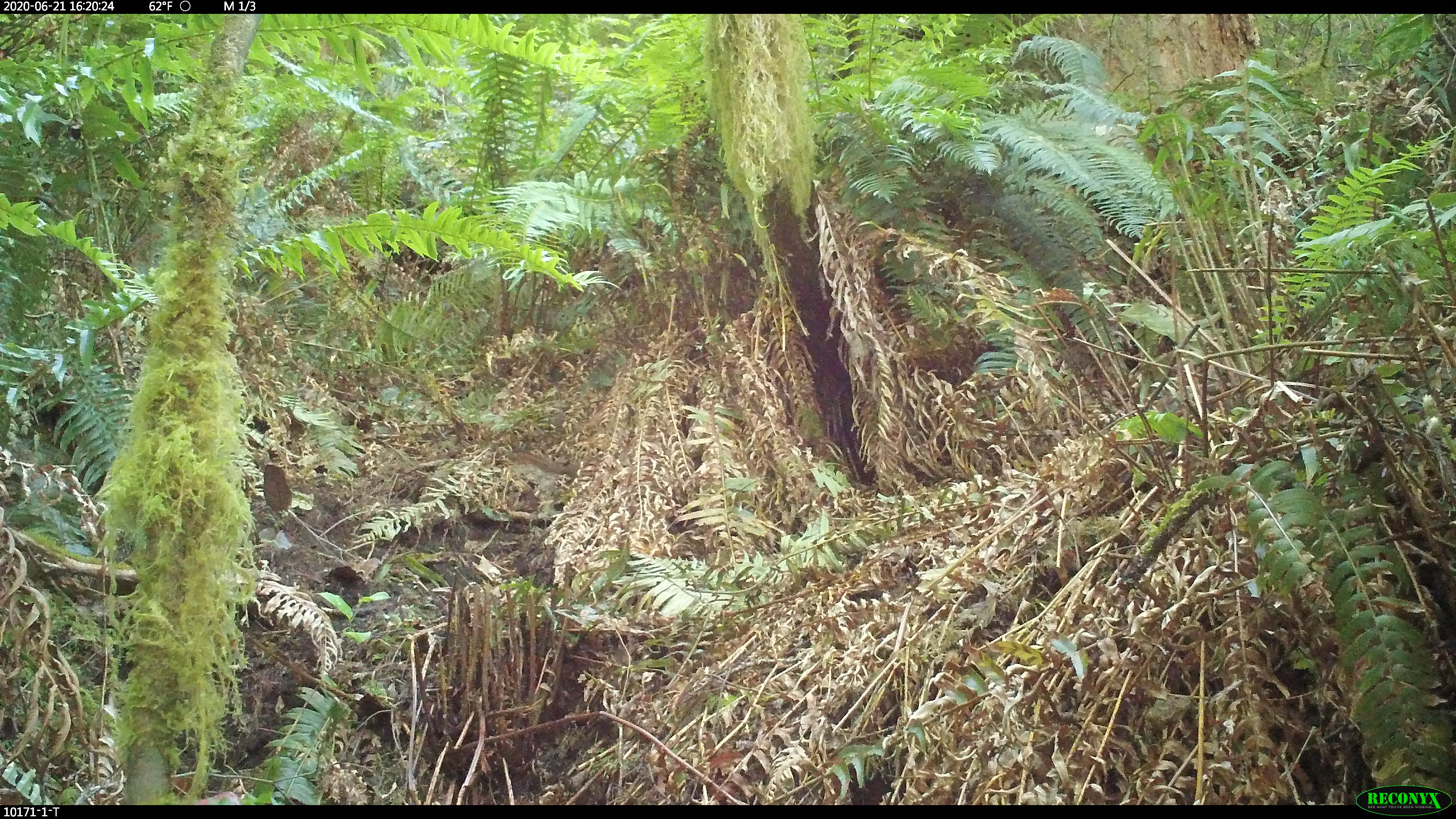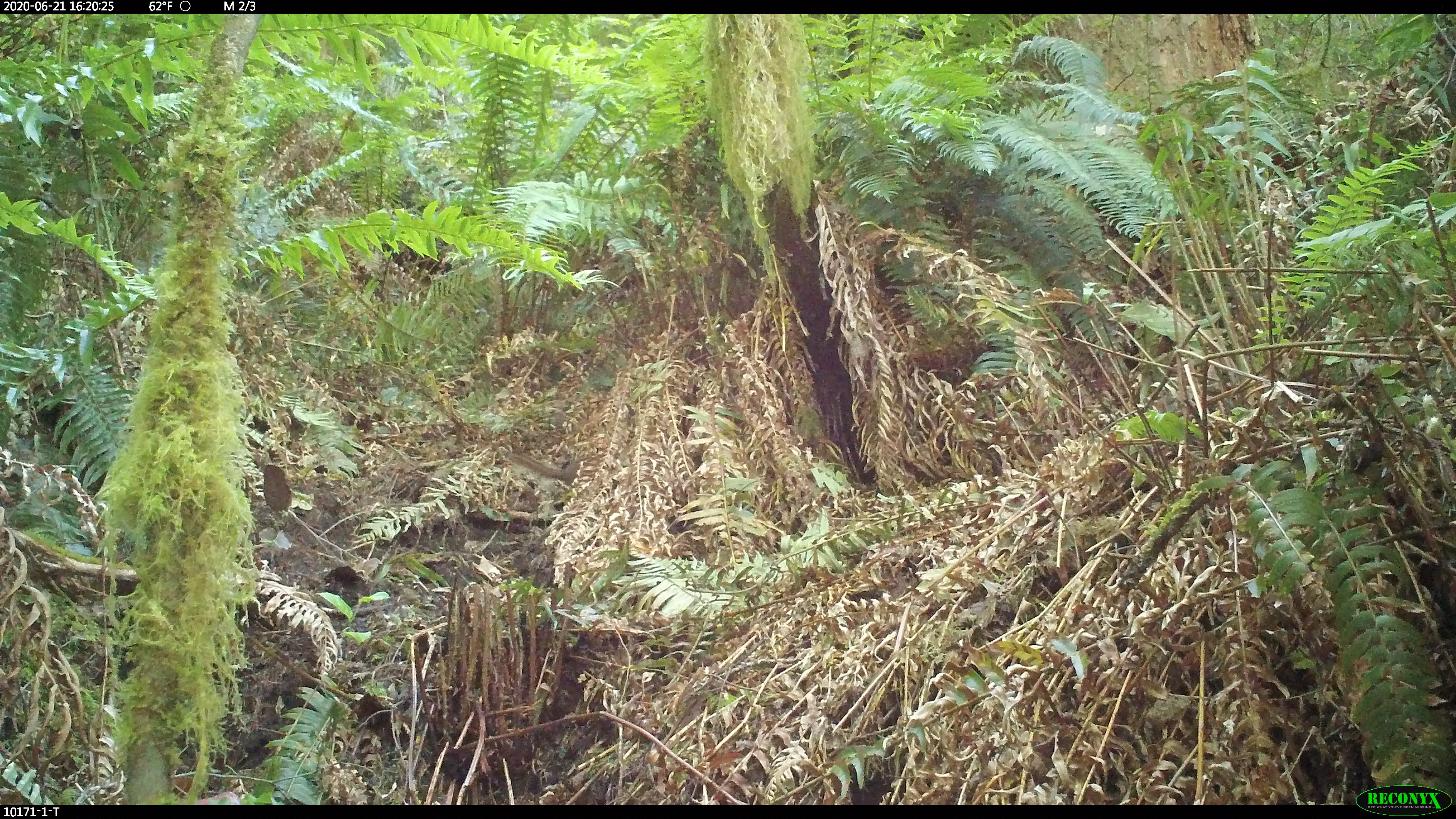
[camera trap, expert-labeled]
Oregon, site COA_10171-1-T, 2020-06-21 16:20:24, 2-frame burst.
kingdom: Animalia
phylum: Chordata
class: Mammalia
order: Rodentia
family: Sciuridae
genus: Neotamias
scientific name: Neotamias townsendii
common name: townsend's chipmunk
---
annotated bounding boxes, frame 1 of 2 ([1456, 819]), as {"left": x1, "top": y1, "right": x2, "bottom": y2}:
townsend's chipmunk: {"left": 509, "top": 445, "right": 580, "bottom": 477}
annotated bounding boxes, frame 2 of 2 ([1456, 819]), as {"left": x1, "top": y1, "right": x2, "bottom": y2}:
townsend's chipmunk: {"left": 502, "top": 448, "right": 580, "bottom": 487}